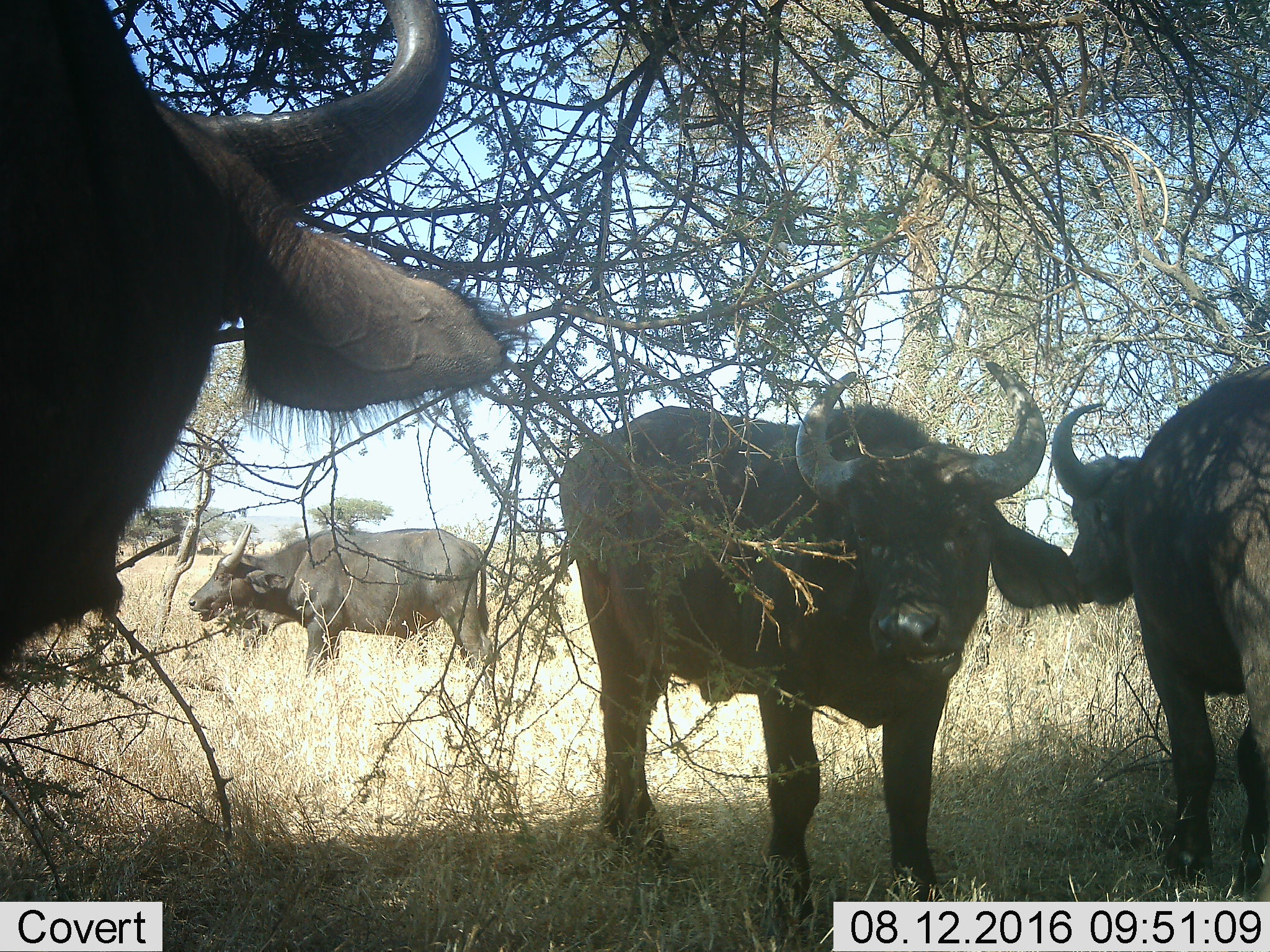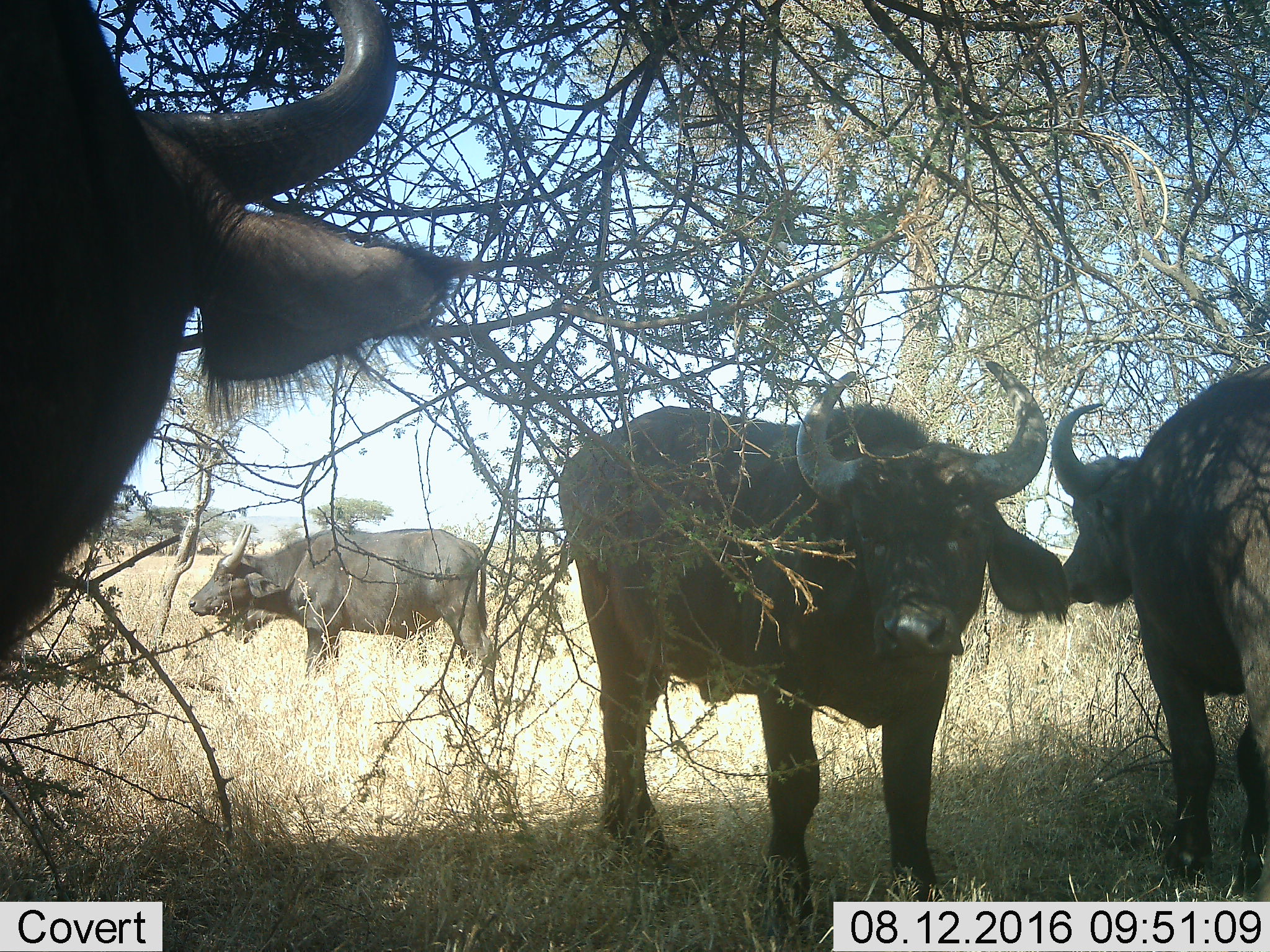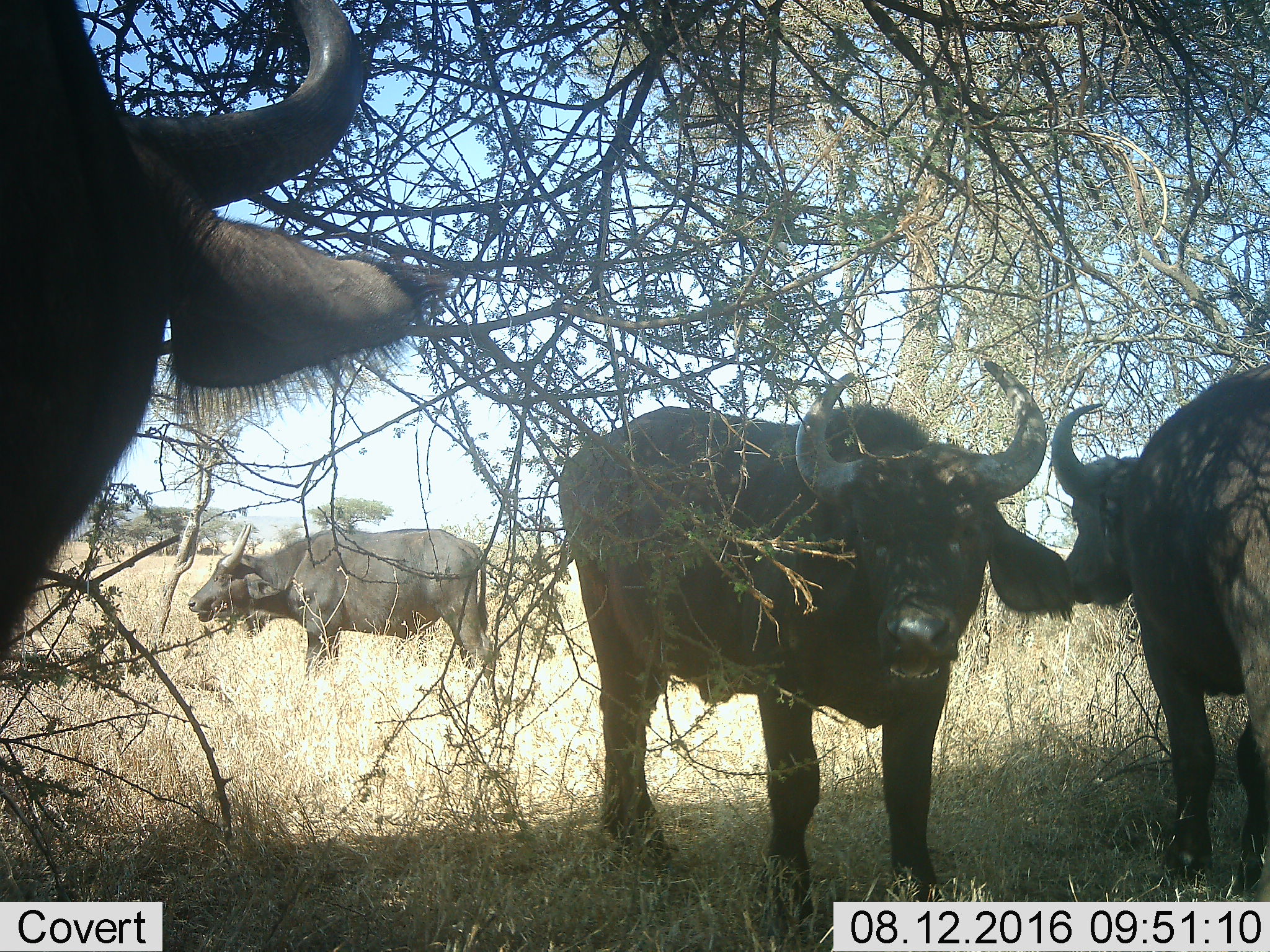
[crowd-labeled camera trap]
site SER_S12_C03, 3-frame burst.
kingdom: Animalia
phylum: Chordata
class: Mammalia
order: Artiodactyla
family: Bovidae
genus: Syncerus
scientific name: Syncerus caffer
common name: african buffalo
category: buffalo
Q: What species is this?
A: Buffalo (african buffalo) (Syncerus caffer).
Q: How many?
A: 5.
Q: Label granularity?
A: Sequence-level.